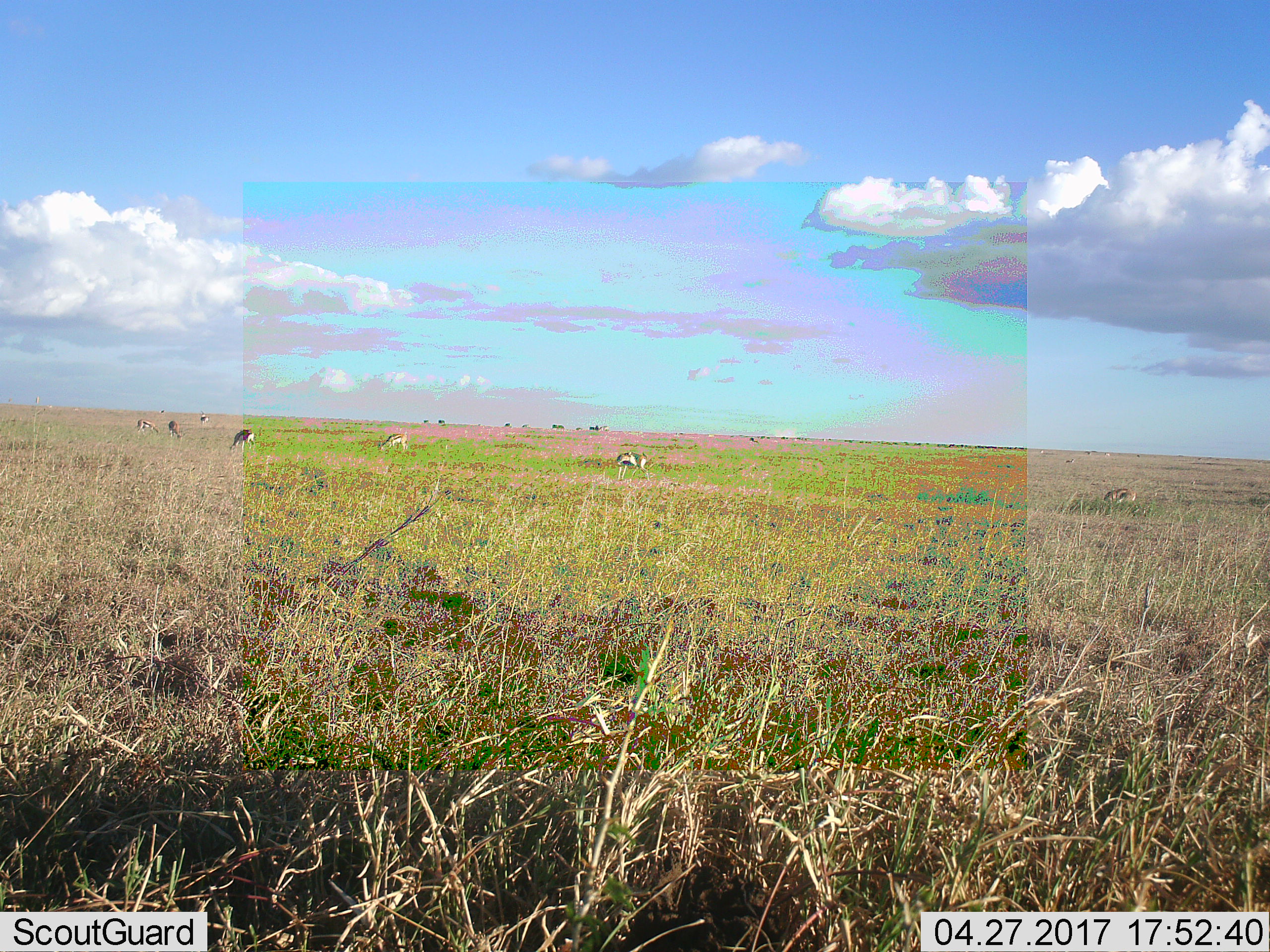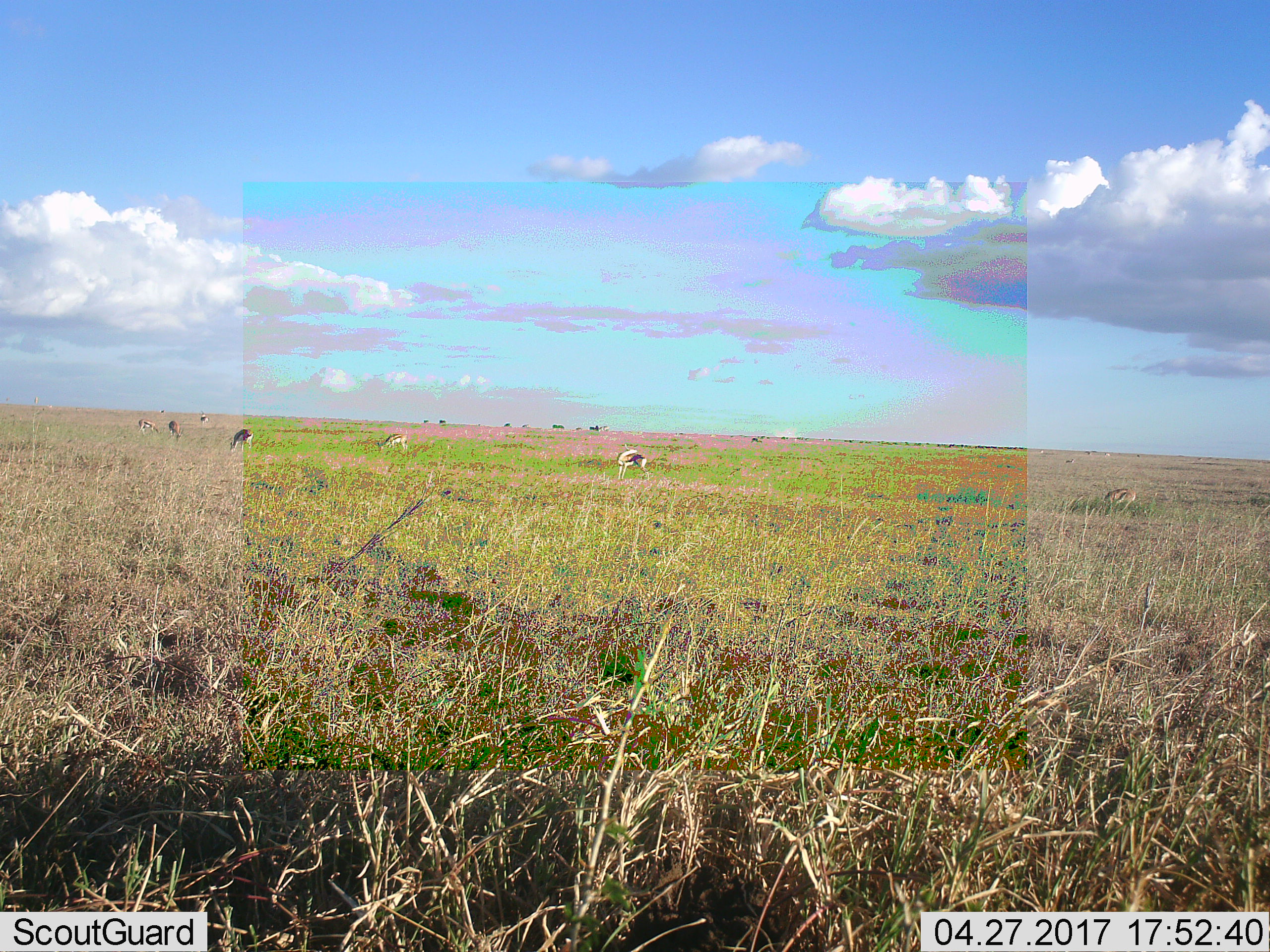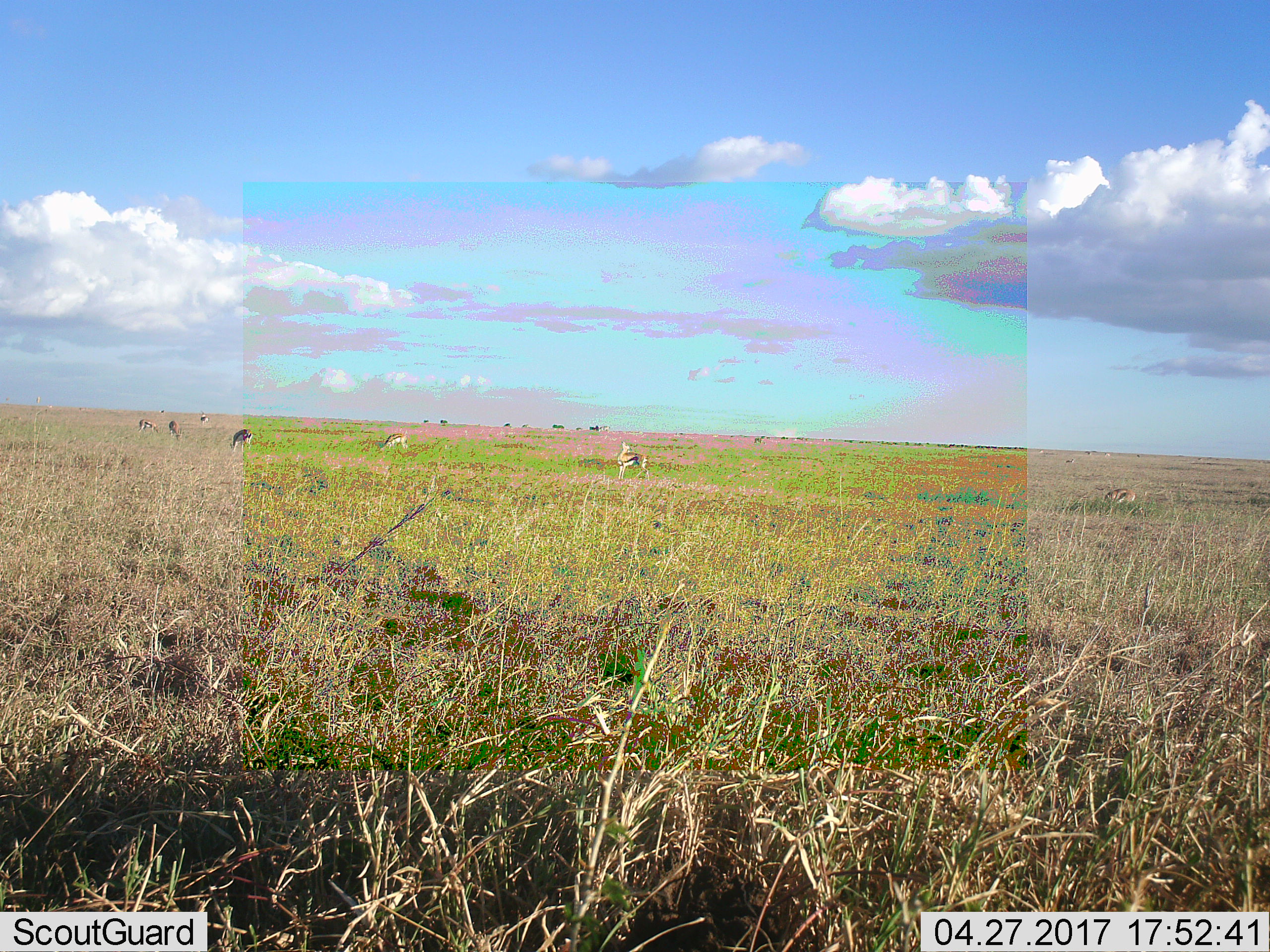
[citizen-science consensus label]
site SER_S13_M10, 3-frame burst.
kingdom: Animalia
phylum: Chordata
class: Mammalia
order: Artiodactyla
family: Bovidae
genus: Eudorcas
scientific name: Eudorcas thomsonii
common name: thomson's gazelle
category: gazellethomsons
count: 8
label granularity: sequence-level